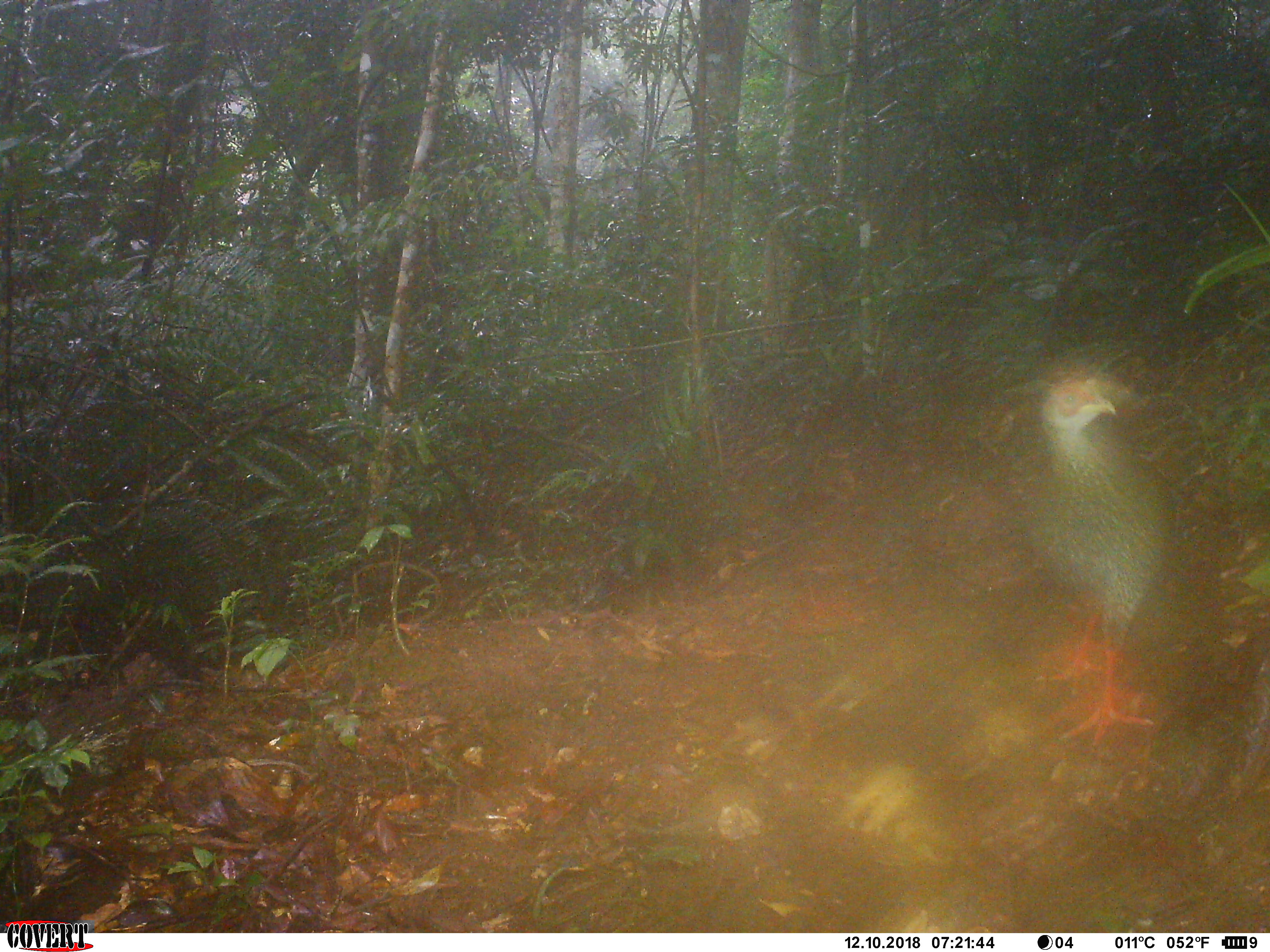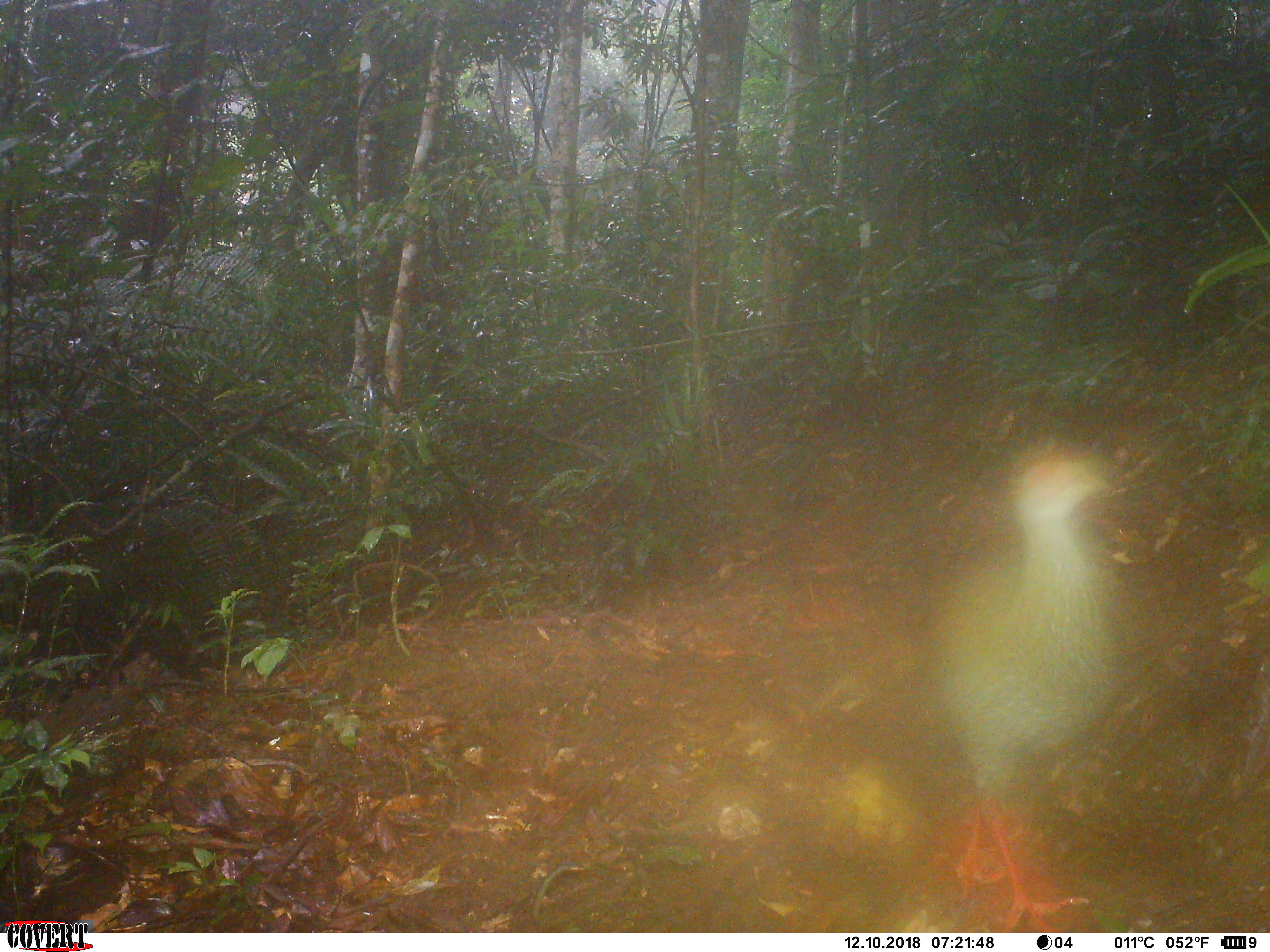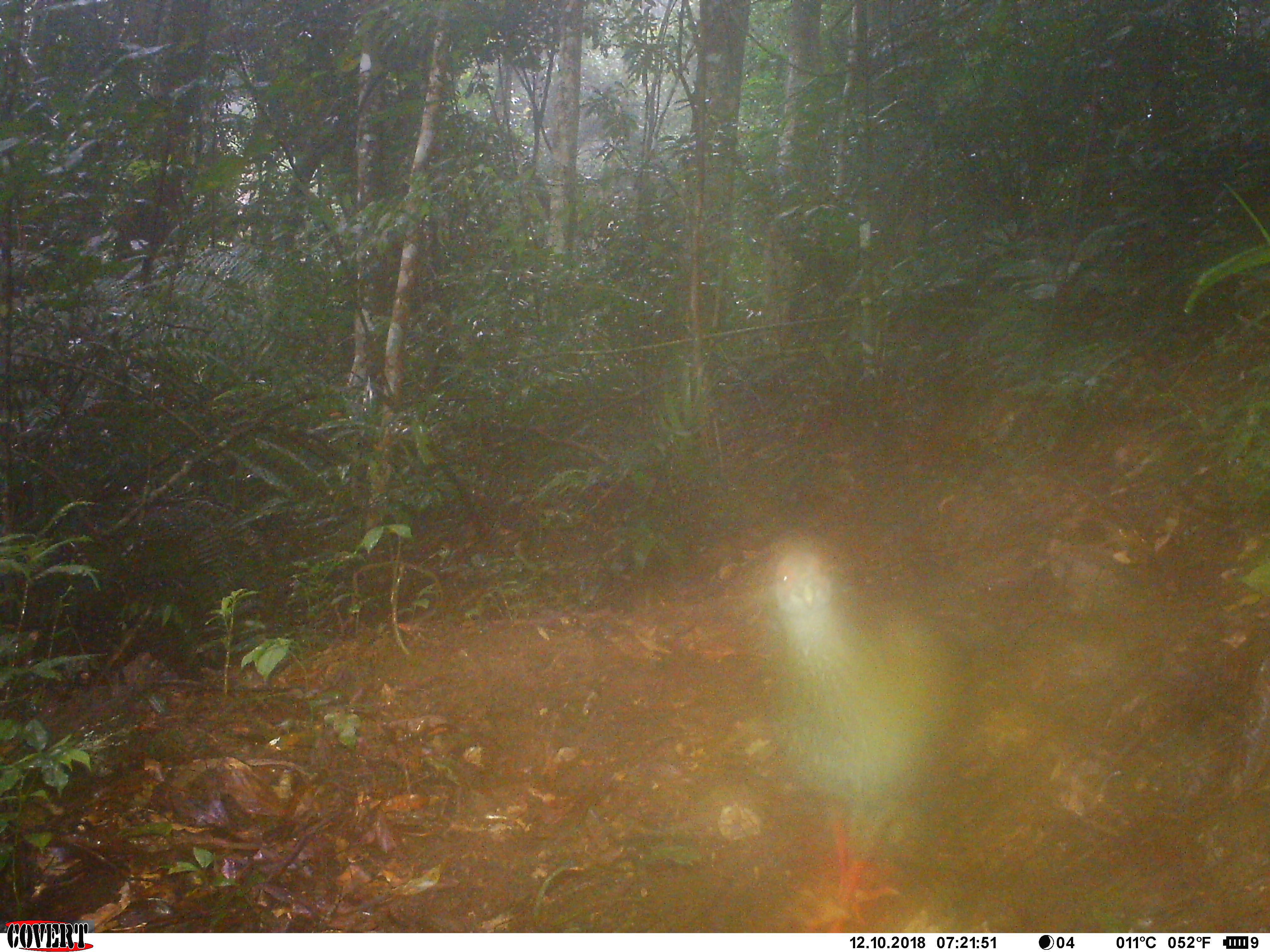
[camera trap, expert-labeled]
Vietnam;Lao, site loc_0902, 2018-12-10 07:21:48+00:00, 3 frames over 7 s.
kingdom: Animalia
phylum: Chordata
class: Aves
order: Galliformes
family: Phasianidae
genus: Lophura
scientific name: Lophura nycthemera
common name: silver pheasant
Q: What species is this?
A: Silver pheasant (Lophura nycthemera).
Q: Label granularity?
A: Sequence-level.